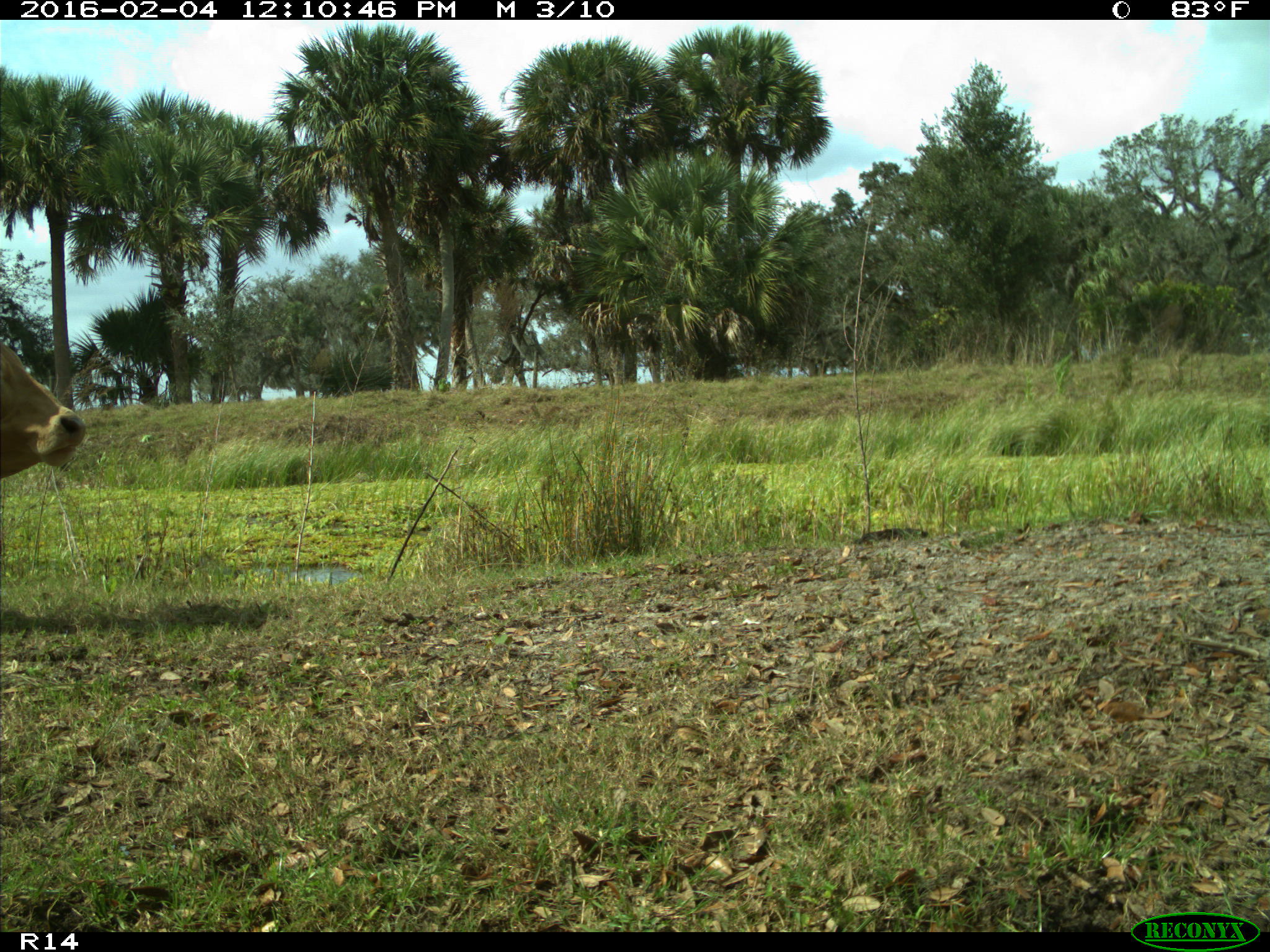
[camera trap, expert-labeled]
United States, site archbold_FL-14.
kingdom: Animalia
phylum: Chordata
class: Mammalia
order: Artiodactyla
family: Bovidae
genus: Bos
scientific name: Bos taurus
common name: domestic cow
Bos taurus (domestic cow).